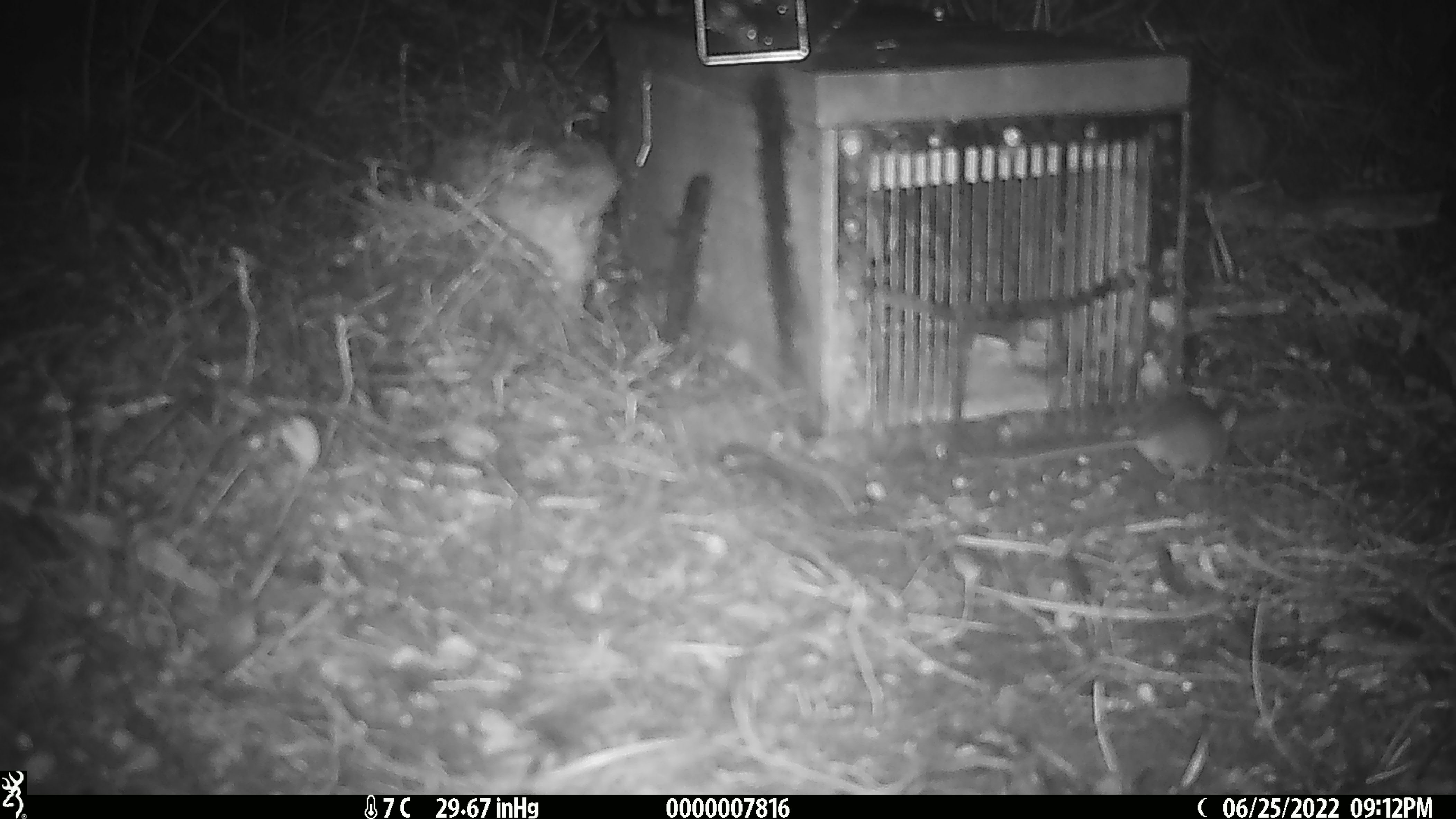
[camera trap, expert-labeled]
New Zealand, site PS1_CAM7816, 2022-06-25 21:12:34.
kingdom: Animalia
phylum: Chordata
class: Mammalia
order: Rodentia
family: Muridae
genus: Mus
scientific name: Mus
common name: mouse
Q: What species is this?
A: Mouse (Mus).